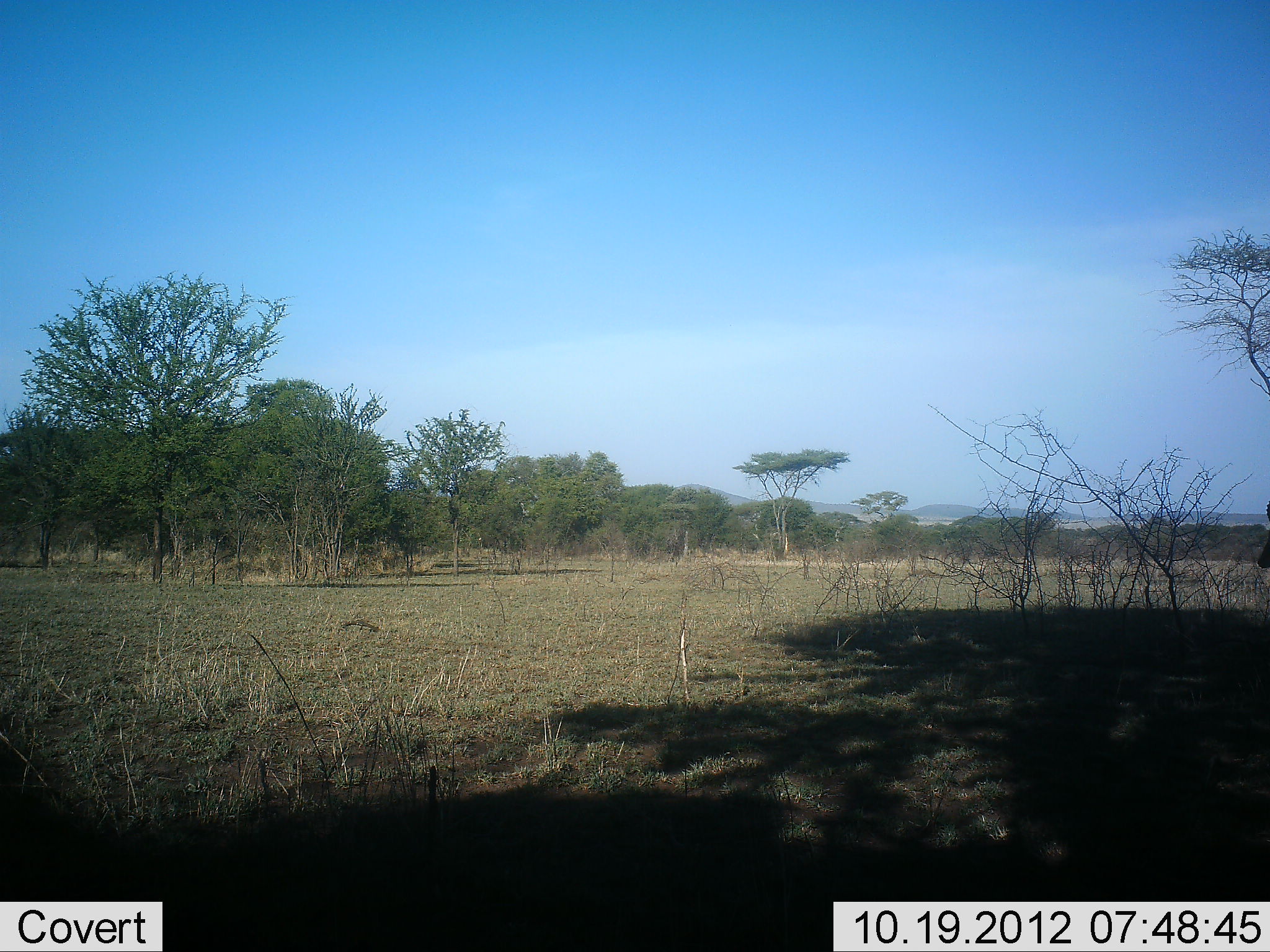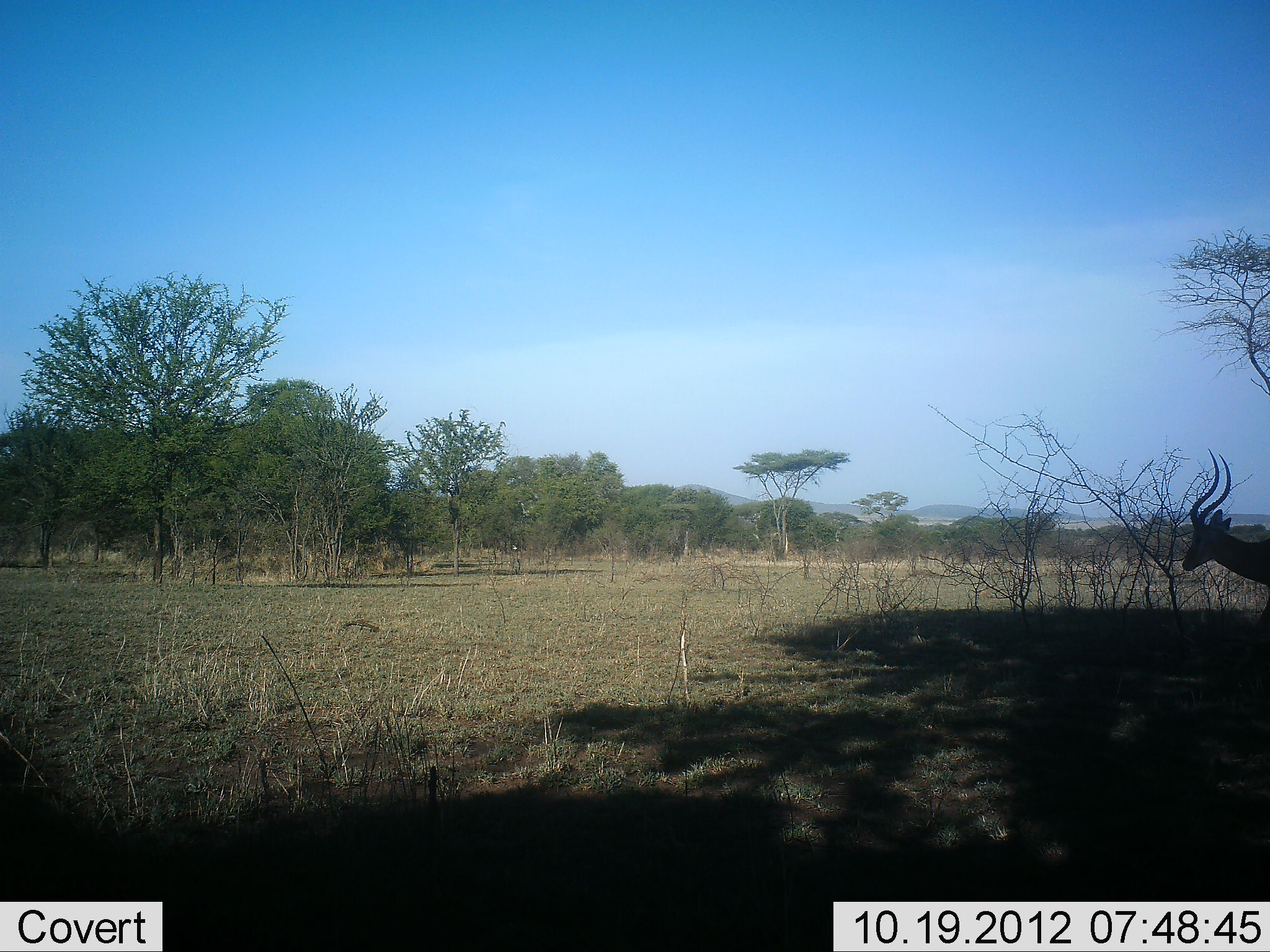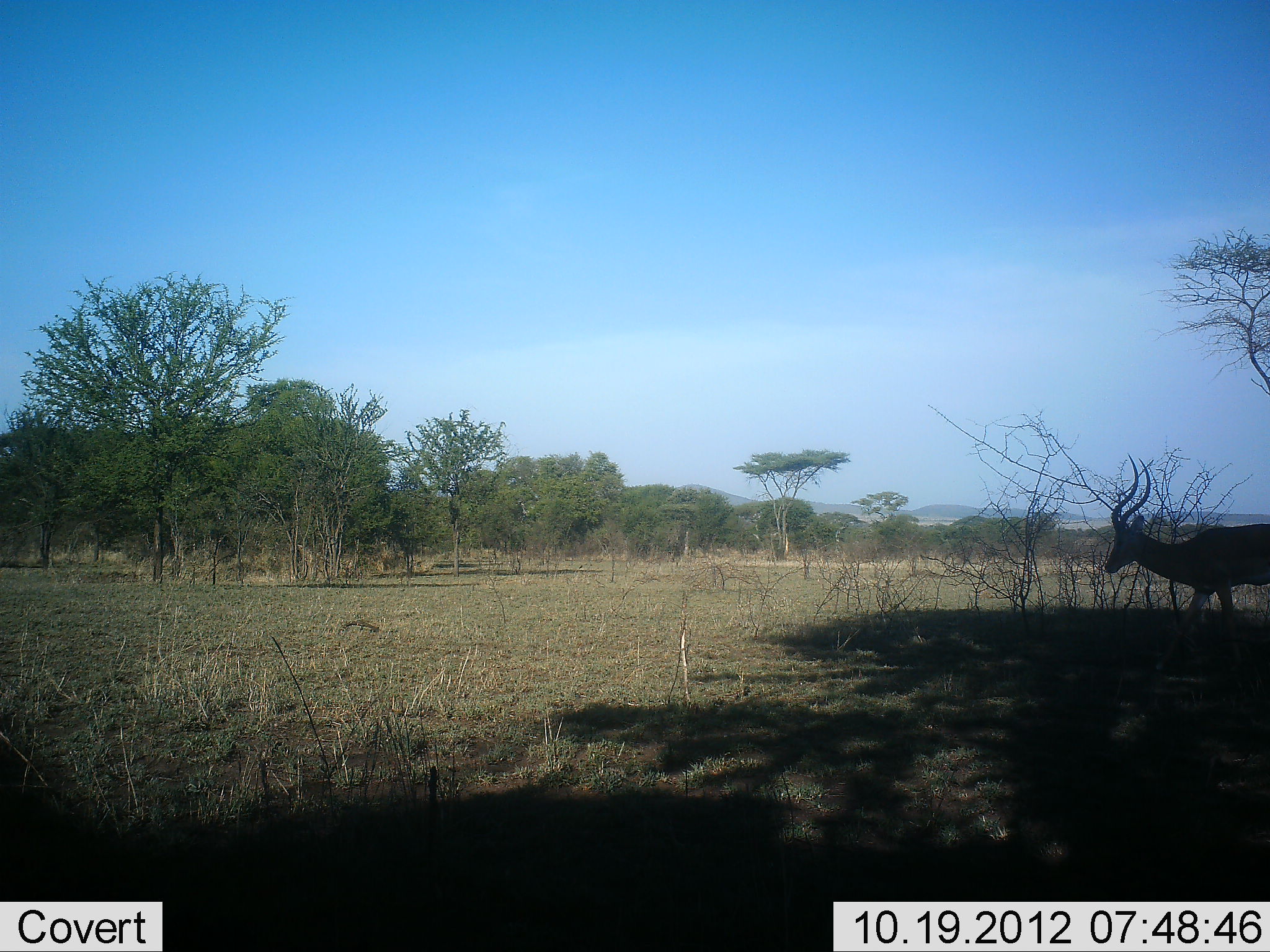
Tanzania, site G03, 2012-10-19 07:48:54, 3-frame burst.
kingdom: Animalia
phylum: Chordata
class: Mammalia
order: Artiodactyla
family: Bovidae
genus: Aepyceros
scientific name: Aepyceros melampus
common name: impala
Impala (Aepyceros melampus), count 1. Behavior (volunteer vote fractions): standing 10%, resting 0%, moving 90%, interacting 0%. Young present (vote fraction): 0%. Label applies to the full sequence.